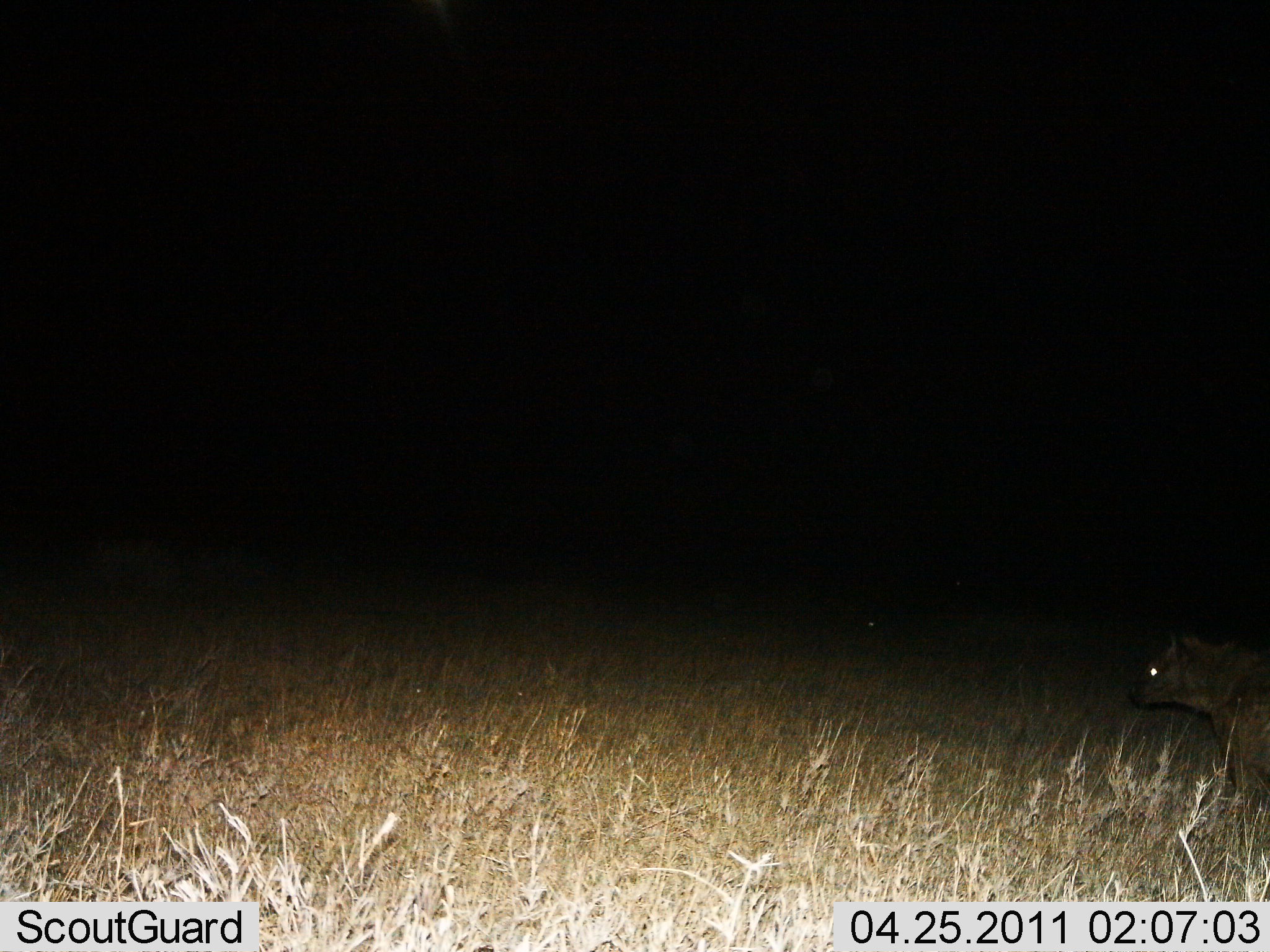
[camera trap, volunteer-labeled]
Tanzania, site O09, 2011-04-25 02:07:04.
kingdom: Animalia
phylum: Chordata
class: Mammalia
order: Carnivora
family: Hyaenidae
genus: Crocuta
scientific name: Crocuta crocuta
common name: spotted hyena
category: hyenaspotted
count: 1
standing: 73%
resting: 0%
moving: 27%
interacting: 0%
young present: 0%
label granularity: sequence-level